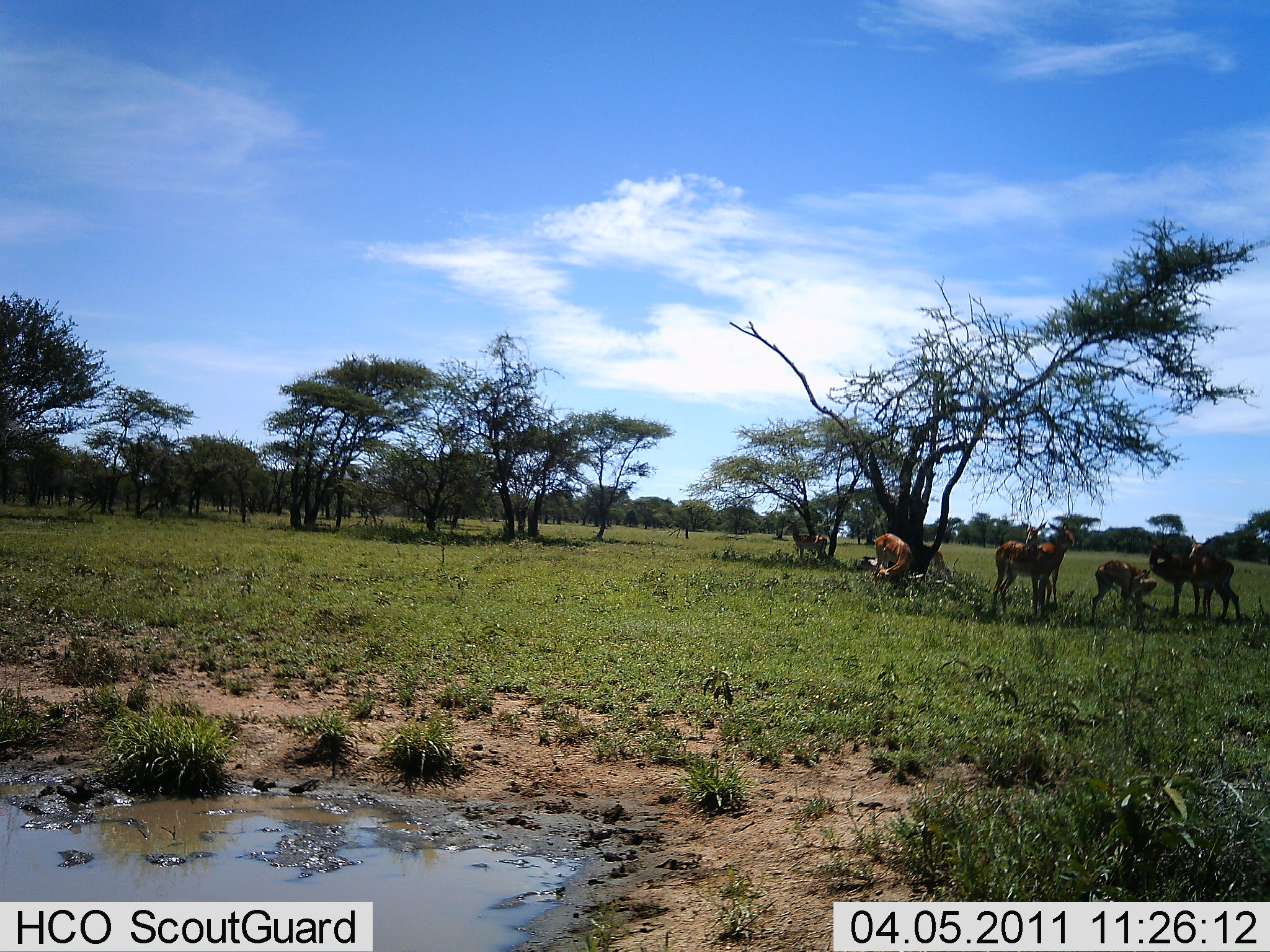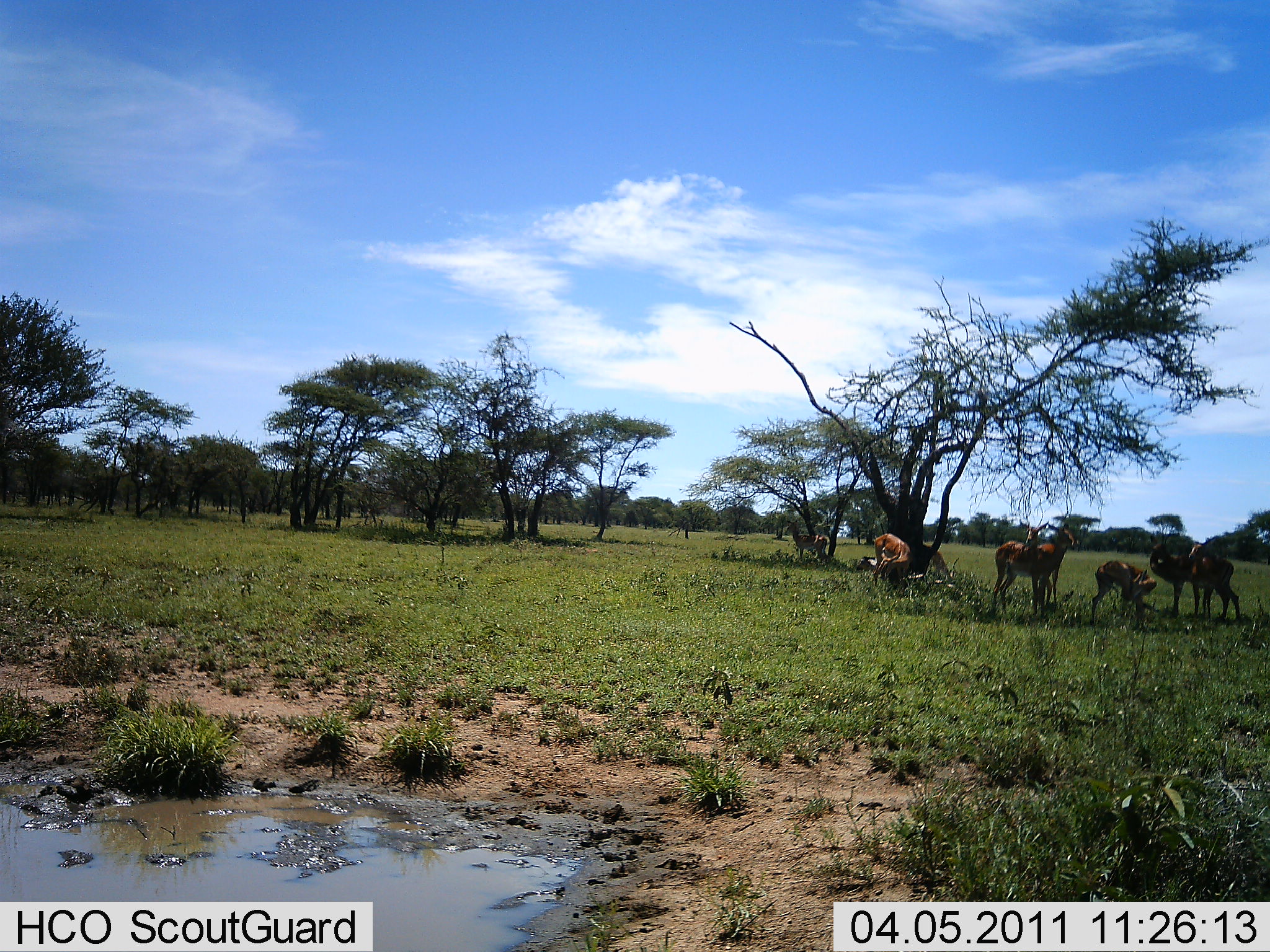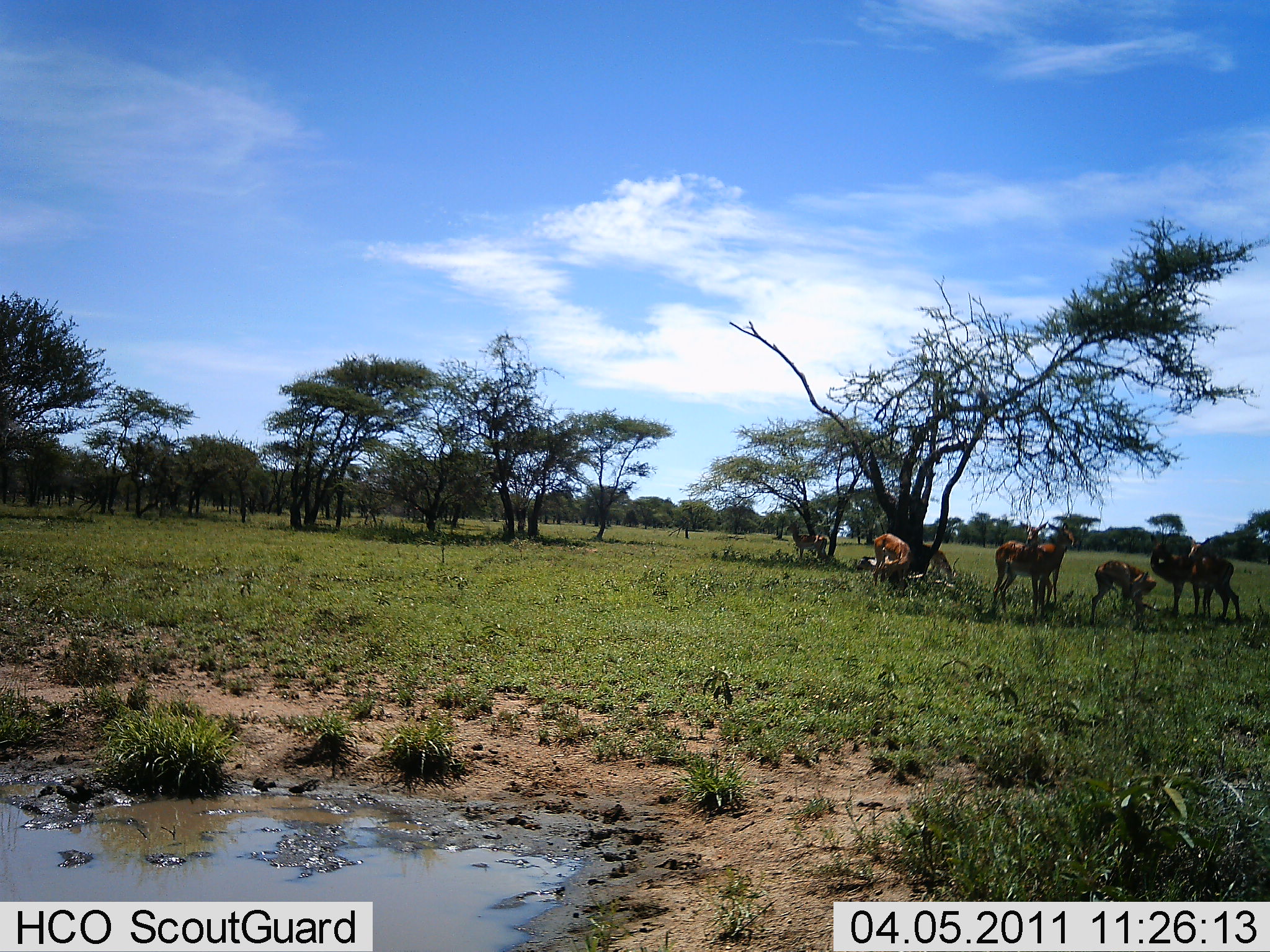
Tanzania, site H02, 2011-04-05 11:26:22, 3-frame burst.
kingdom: Animalia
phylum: Chordata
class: Mammalia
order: Artiodactyla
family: Bovidae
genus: Nanger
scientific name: Nanger granti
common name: grant's gazelle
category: gazellegrants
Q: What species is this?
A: Gazellegrants (grant's gazelle) (Nanger granti).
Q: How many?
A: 7.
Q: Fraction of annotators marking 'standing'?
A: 70%.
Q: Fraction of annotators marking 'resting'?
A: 50%.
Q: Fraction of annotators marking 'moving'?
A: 0%.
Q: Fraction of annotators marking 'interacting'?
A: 20%.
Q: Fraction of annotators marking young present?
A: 30%.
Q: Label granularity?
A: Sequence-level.